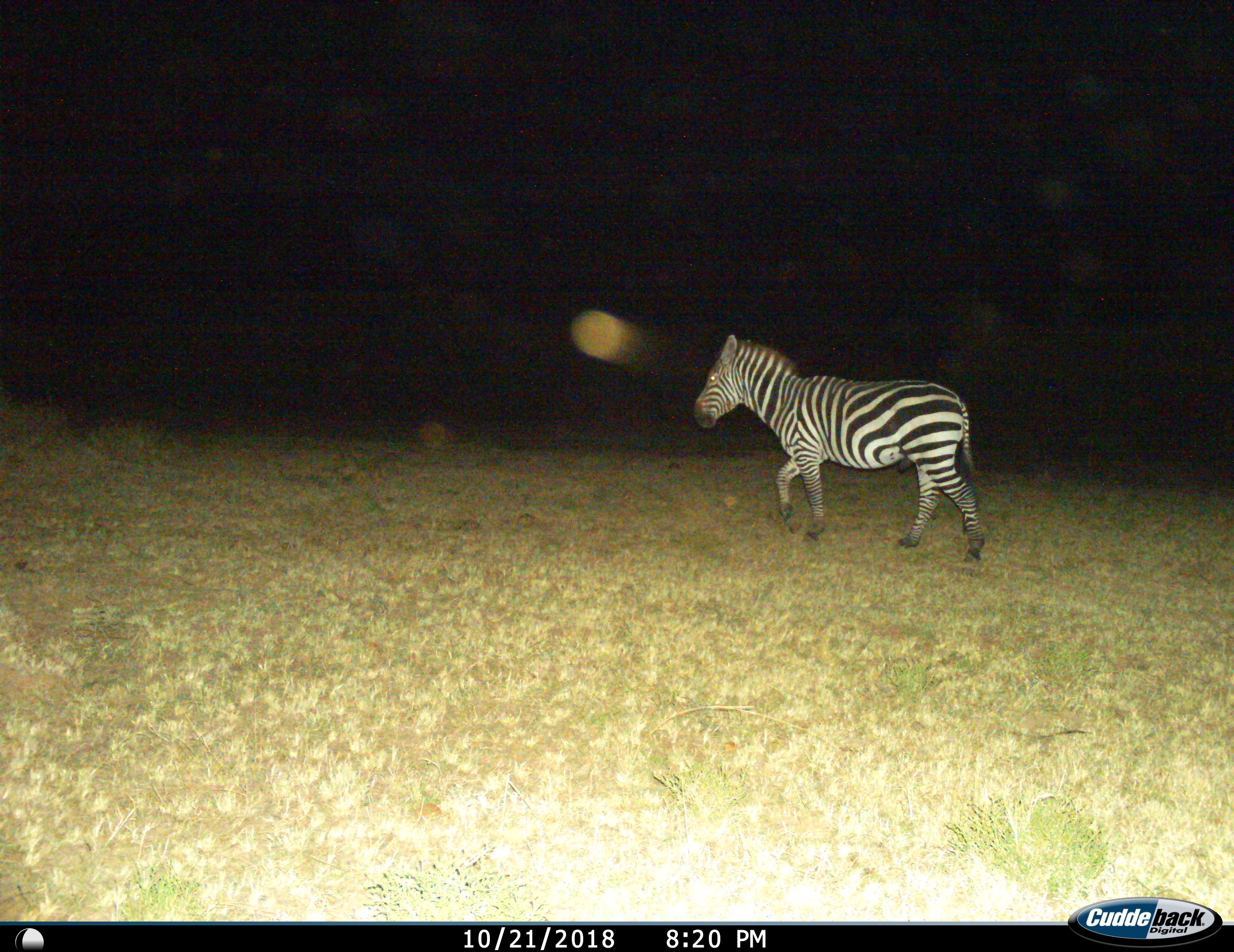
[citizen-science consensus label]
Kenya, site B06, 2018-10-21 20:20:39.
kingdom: Animalia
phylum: Chordata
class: Mammalia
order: Perissodactyla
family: Equidae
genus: Equus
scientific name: Equus quagga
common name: plains zebra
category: zebra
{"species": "zebra (plains zebra) (Equus quagga)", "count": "1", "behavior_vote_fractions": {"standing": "22%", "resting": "0%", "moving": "89%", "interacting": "0%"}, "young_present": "0%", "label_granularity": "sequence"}